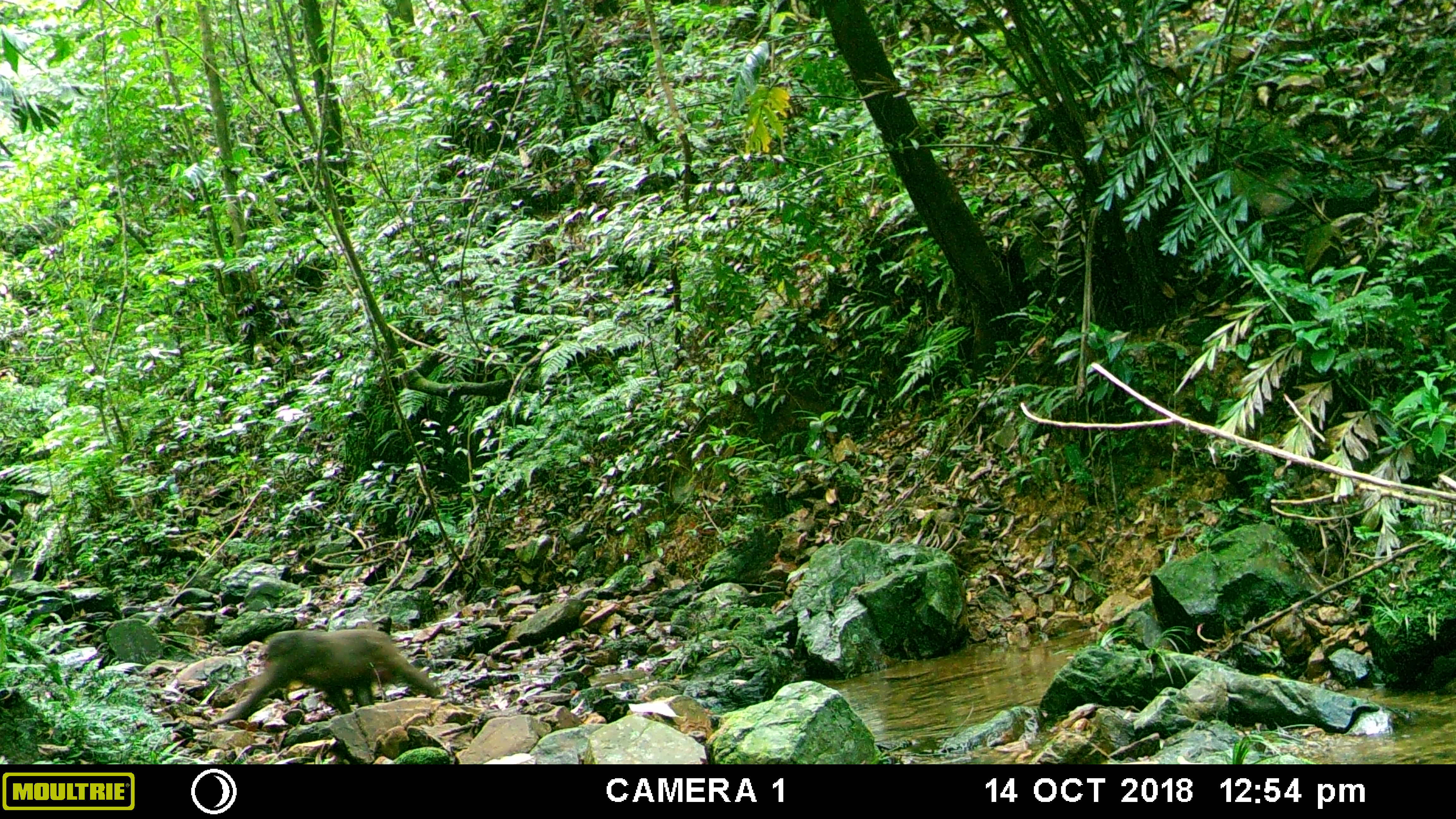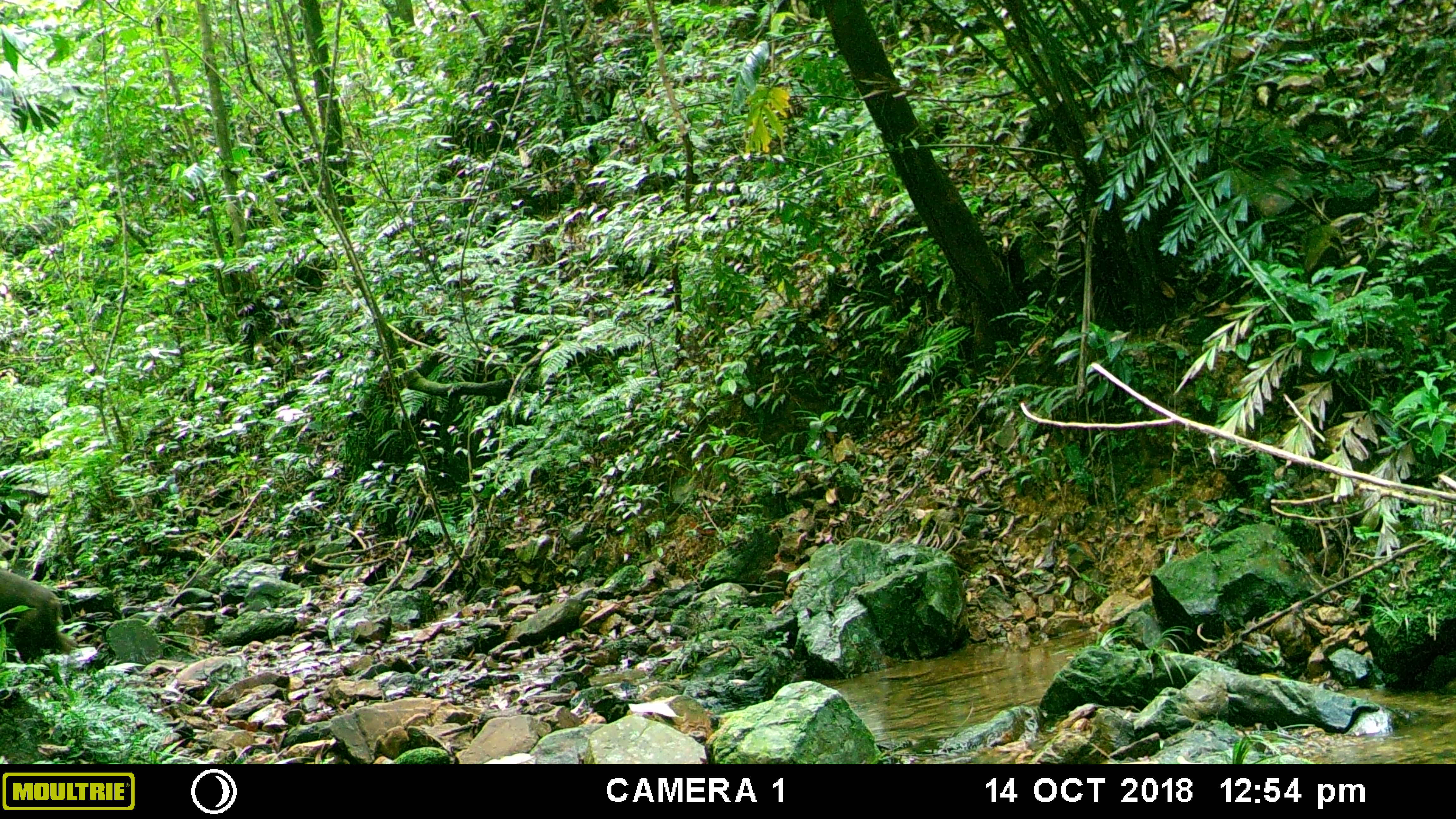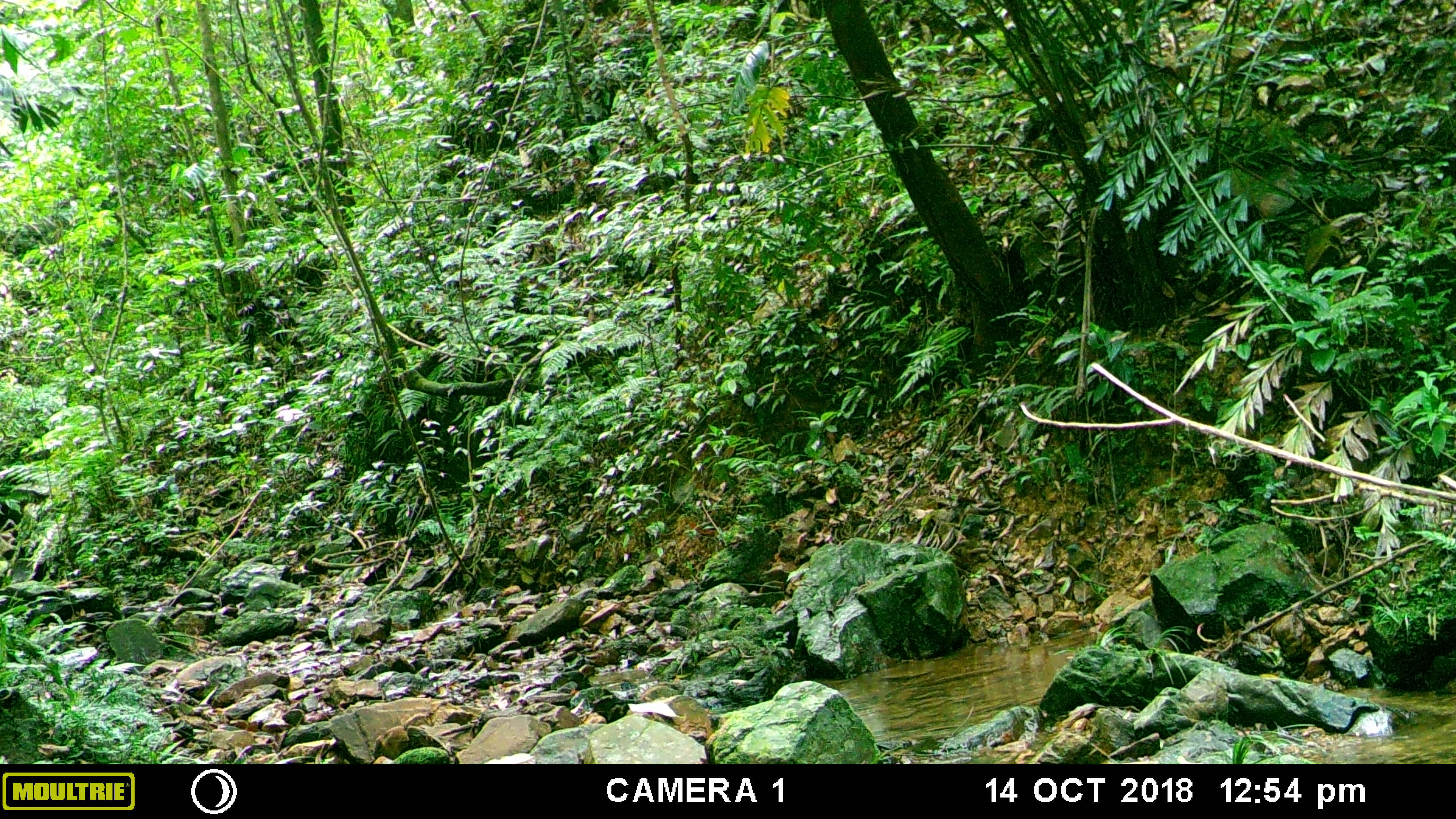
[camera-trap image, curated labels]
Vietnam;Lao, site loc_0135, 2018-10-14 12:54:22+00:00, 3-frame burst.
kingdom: Animalia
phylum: Chordata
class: Mammalia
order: Primates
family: Cercopithecidae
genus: Macaca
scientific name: Macaca arctoides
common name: stump-tailed macaque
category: stump tailed macaque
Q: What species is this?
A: Stump tailed macaque (stump-tailed macaque) (Macaca arctoides).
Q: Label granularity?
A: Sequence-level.